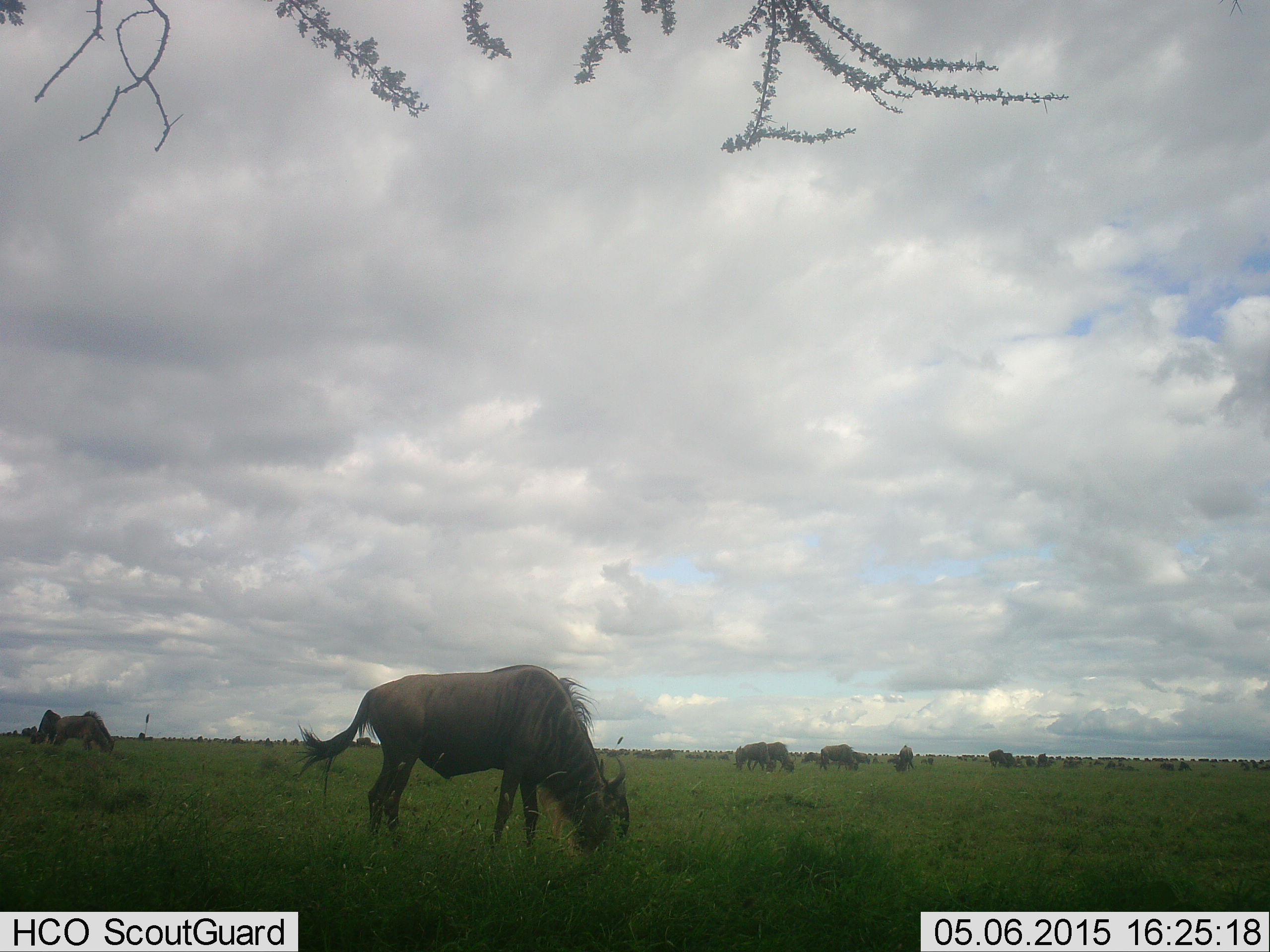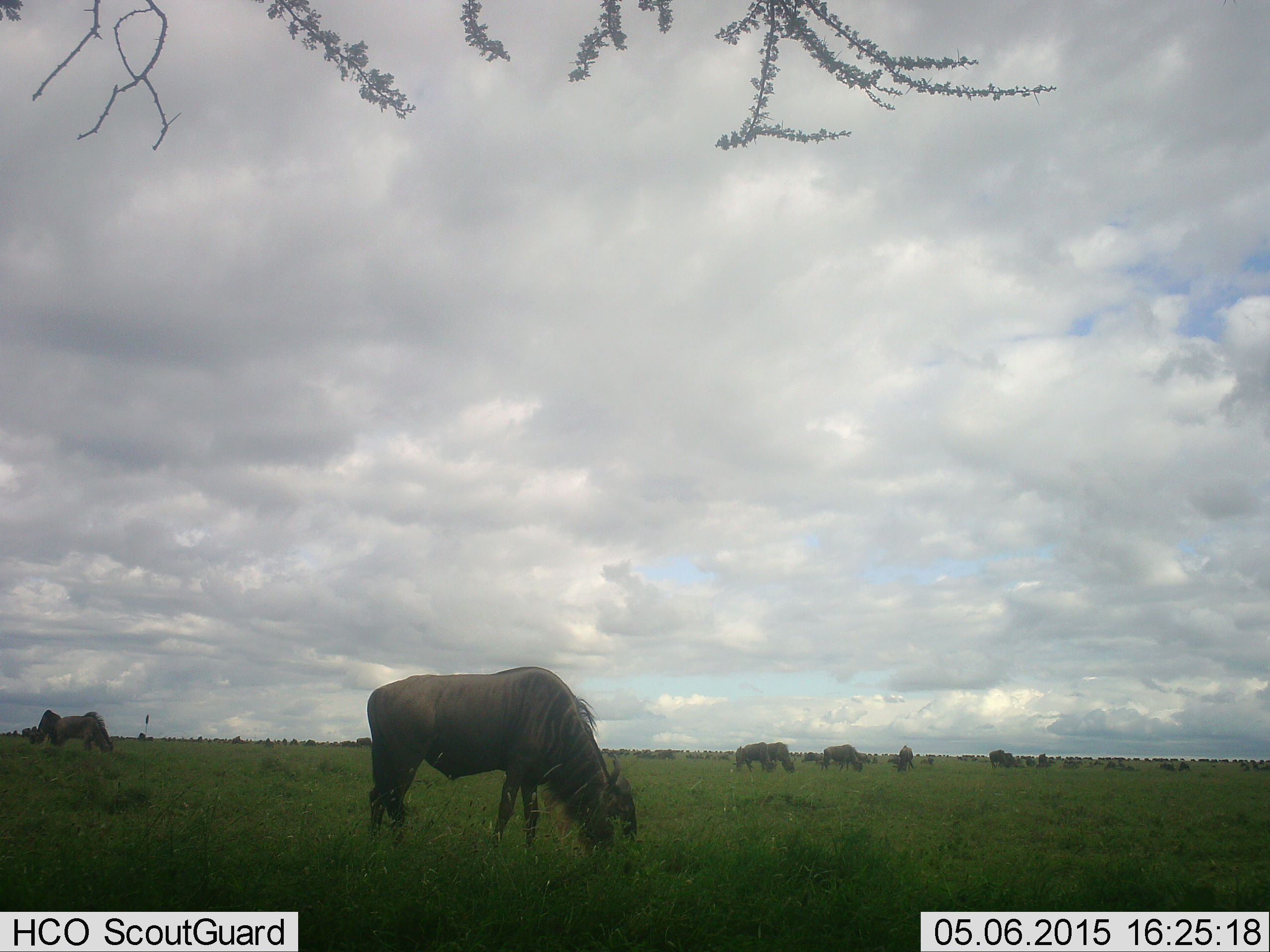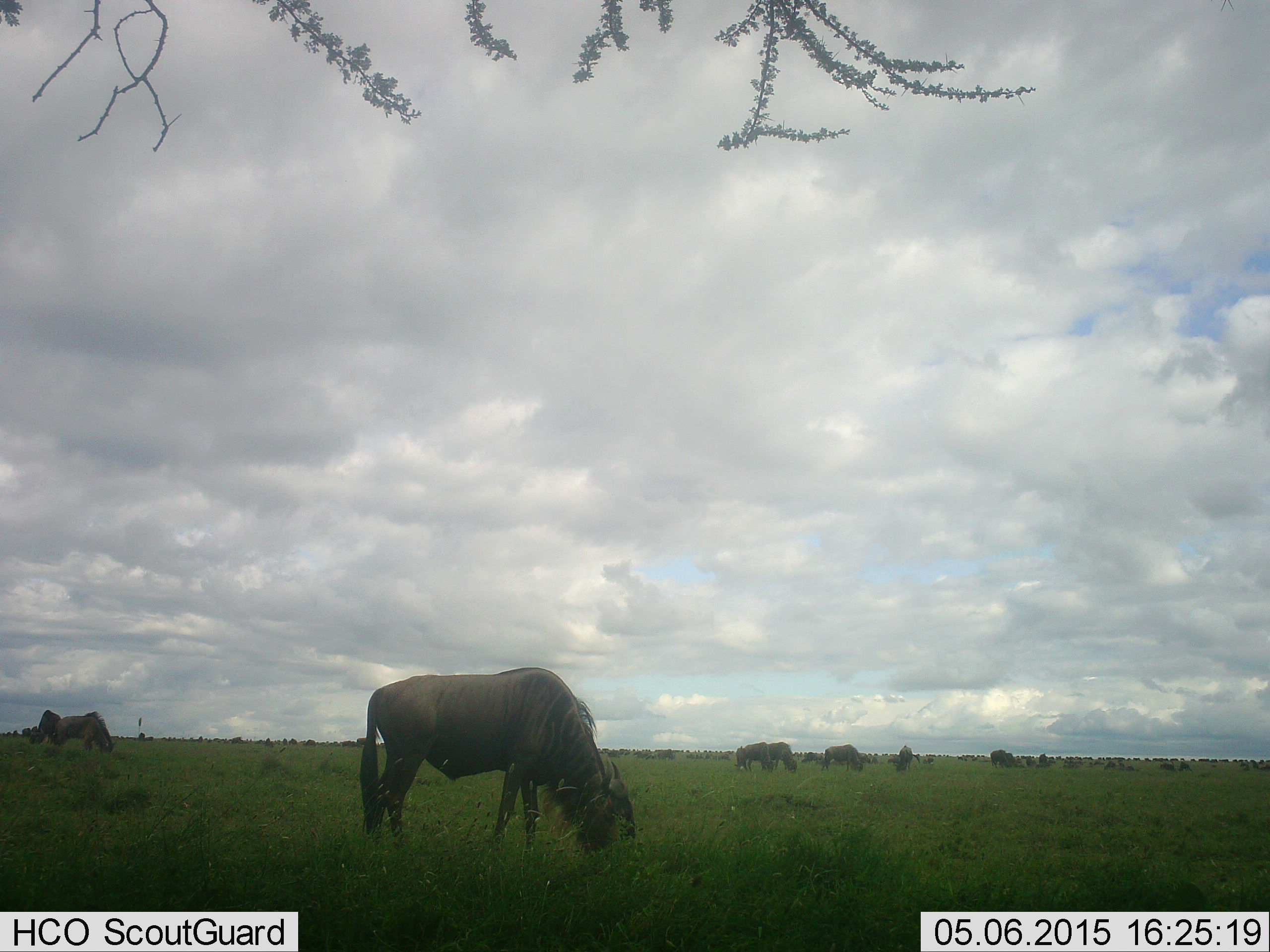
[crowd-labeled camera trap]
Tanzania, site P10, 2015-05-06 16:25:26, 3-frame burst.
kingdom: Animalia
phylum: Chordata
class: Mammalia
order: Artiodactyla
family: Bovidae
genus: Connochaetes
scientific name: Connochaetes taurinus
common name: blue wildebeest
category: wildebeest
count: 11-50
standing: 22%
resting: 0%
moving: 0%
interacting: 11%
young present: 0%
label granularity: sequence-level